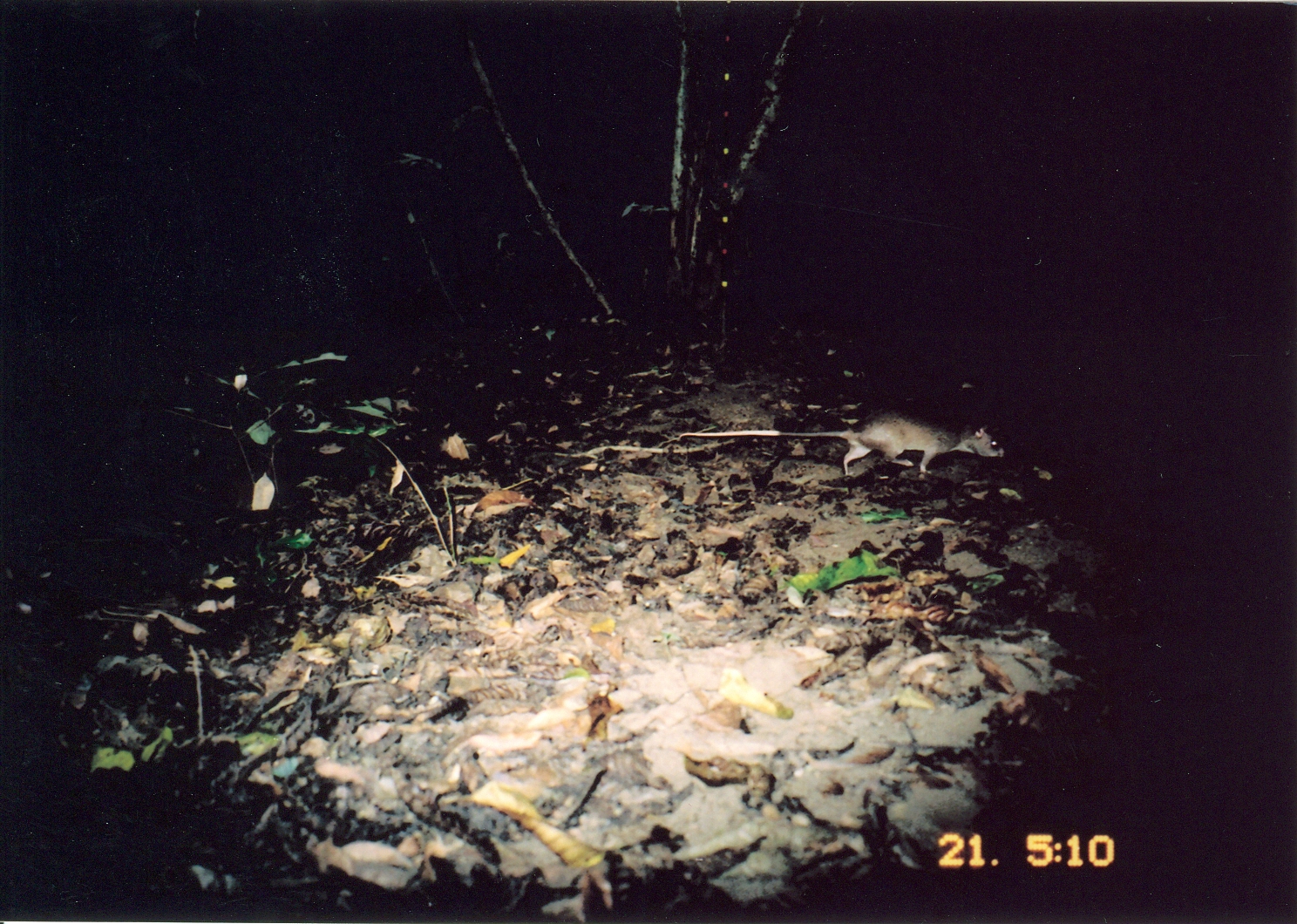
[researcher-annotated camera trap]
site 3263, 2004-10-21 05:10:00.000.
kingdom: Animalia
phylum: Chordata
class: Mammalia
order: Rodentia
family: Nesomyidae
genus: Cricetomys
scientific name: Cricetomys gambianus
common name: african giant pouched rat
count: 1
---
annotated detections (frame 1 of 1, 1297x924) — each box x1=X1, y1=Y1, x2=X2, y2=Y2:
cricetomys gambianus: x1=679, y1=406, x2=1004, y2=479